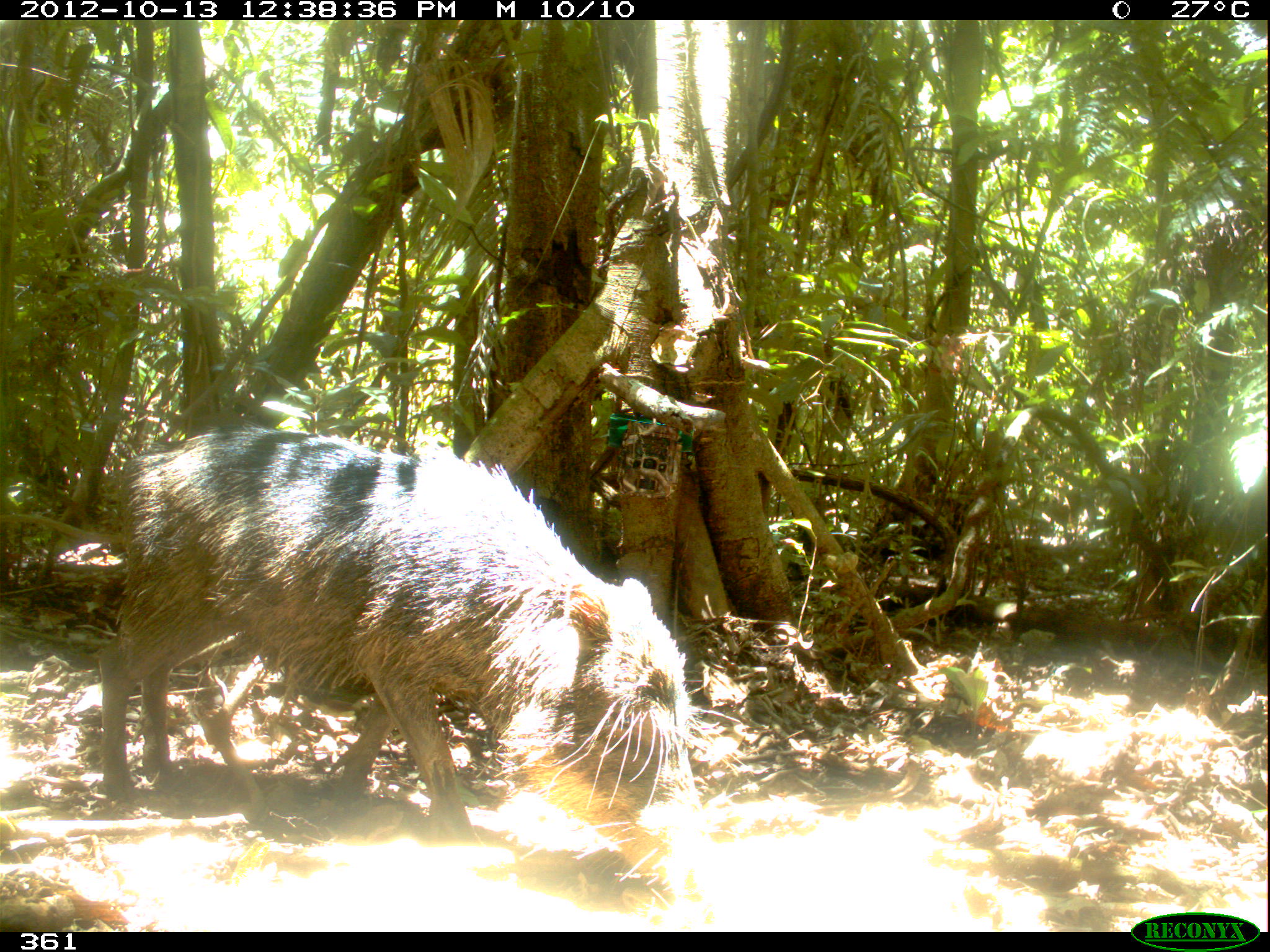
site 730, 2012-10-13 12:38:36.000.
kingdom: Animalia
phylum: Chordata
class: Mammalia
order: Artiodactyla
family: Tayassuidae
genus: Tayassu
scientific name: Tayassu pecari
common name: white-lipped peccary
Tayassu pecari (white-lipped peccary).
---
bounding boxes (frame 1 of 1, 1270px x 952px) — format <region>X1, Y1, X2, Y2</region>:
tayassu pecari: <region>97, 425, 736, 845</region>